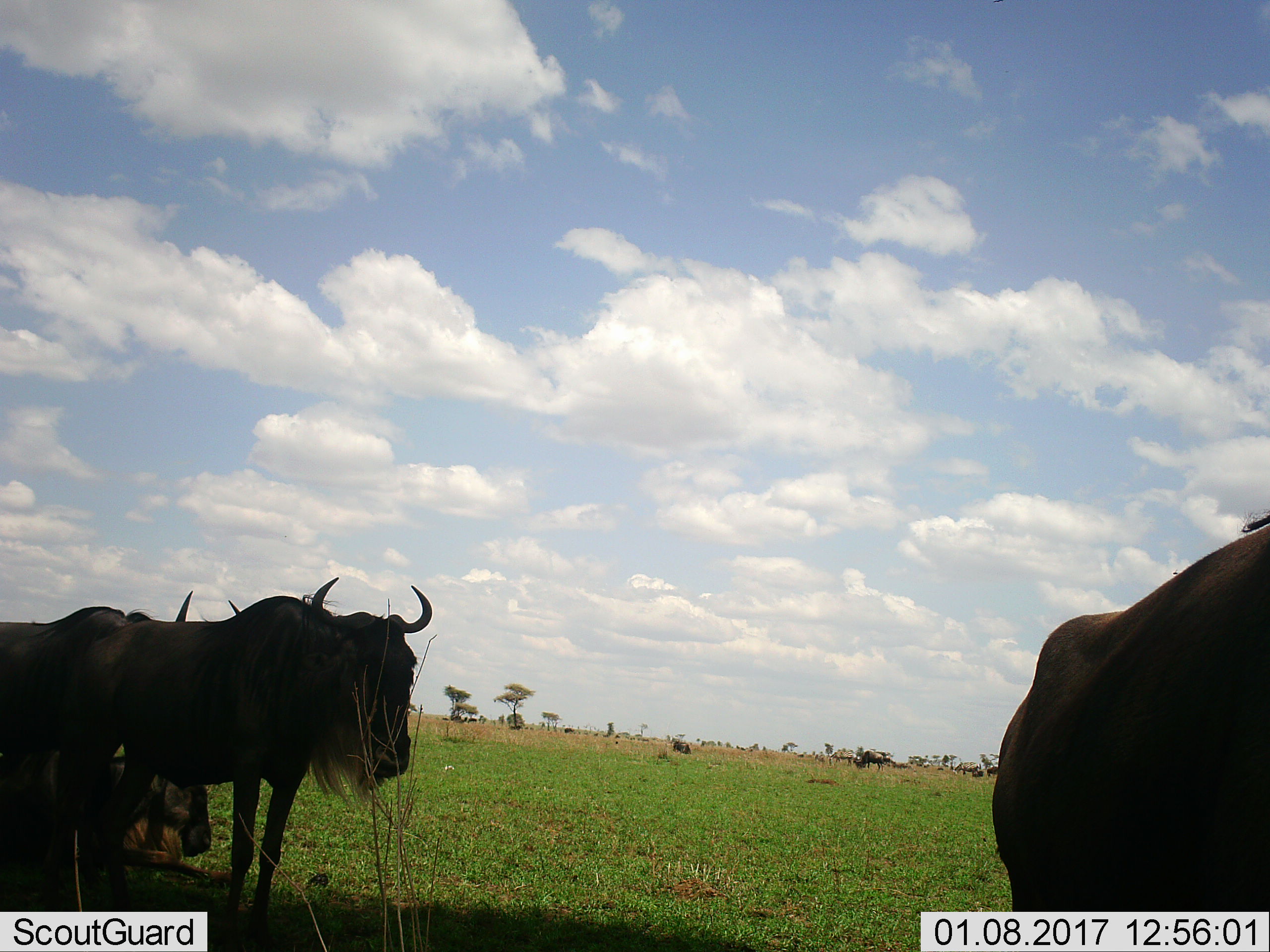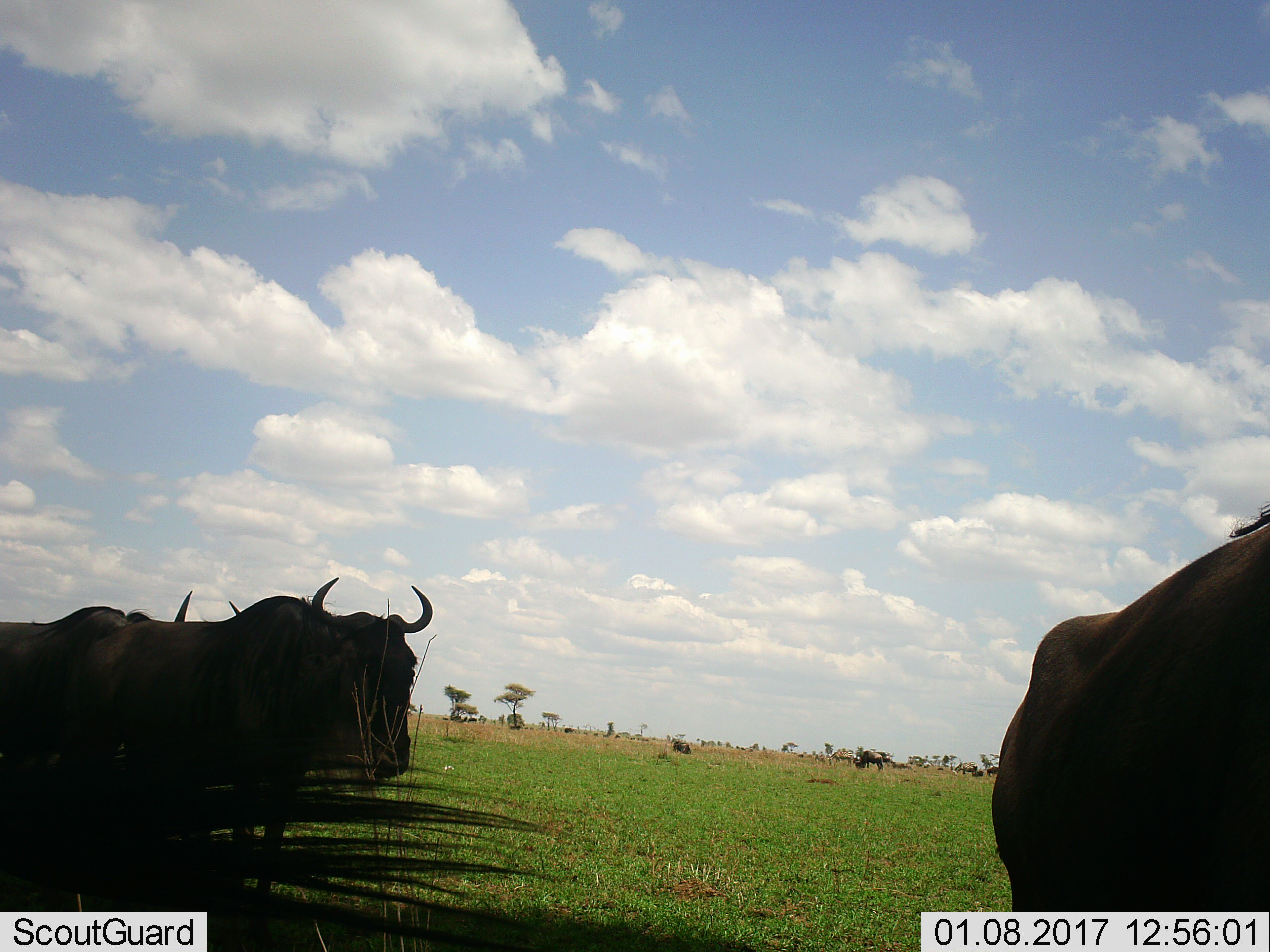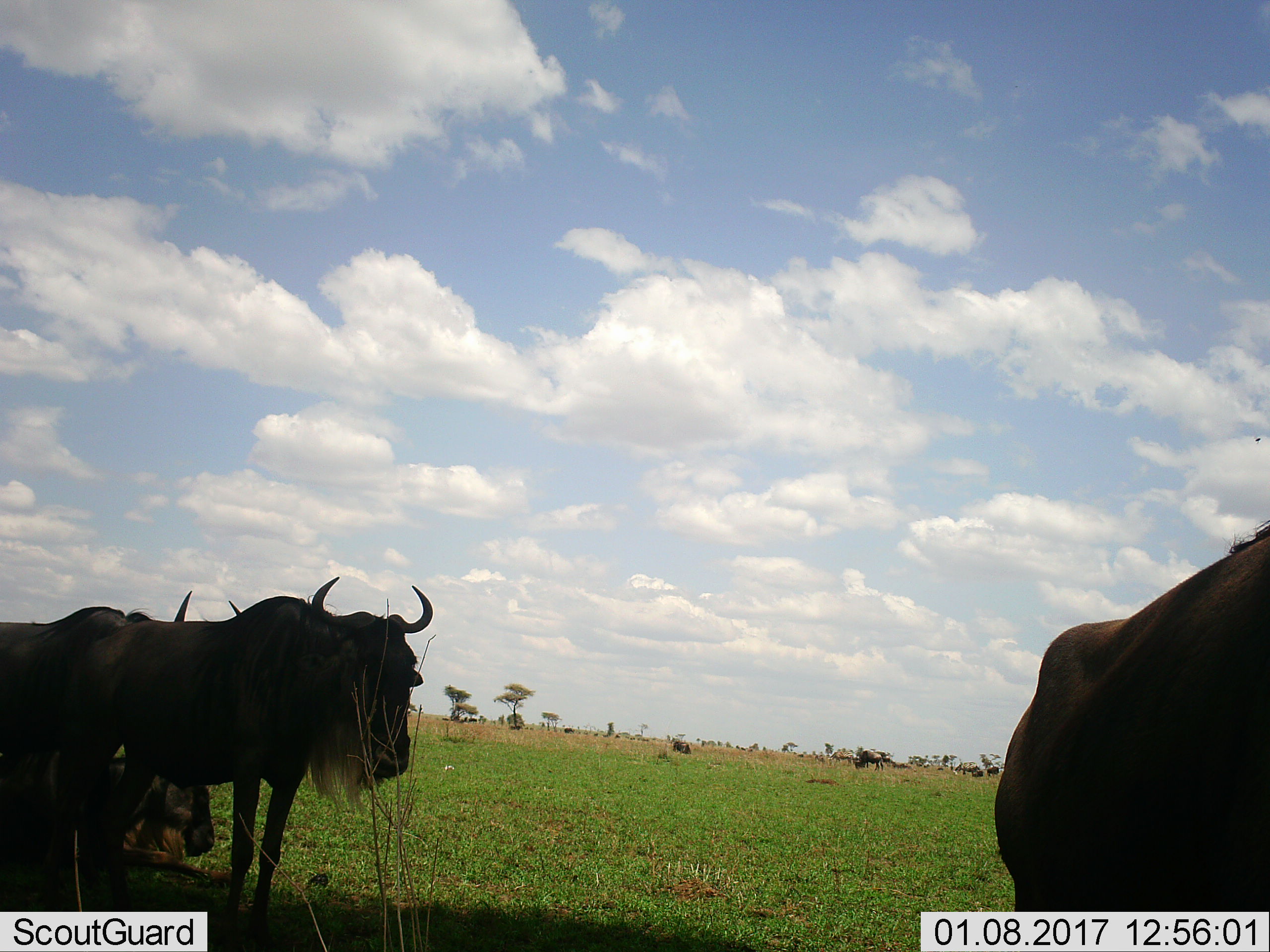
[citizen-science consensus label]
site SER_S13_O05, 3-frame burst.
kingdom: Animalia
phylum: Chordata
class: Mammalia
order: Artiodactyla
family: Bovidae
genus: Connochaetes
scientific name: Connochaetes taurinus taurinus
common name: blue wildebeest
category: wildebeestblue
Wildebeestblue (blue wildebeest) (Connochaetes taurinus taurinus), count 5. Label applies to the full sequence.